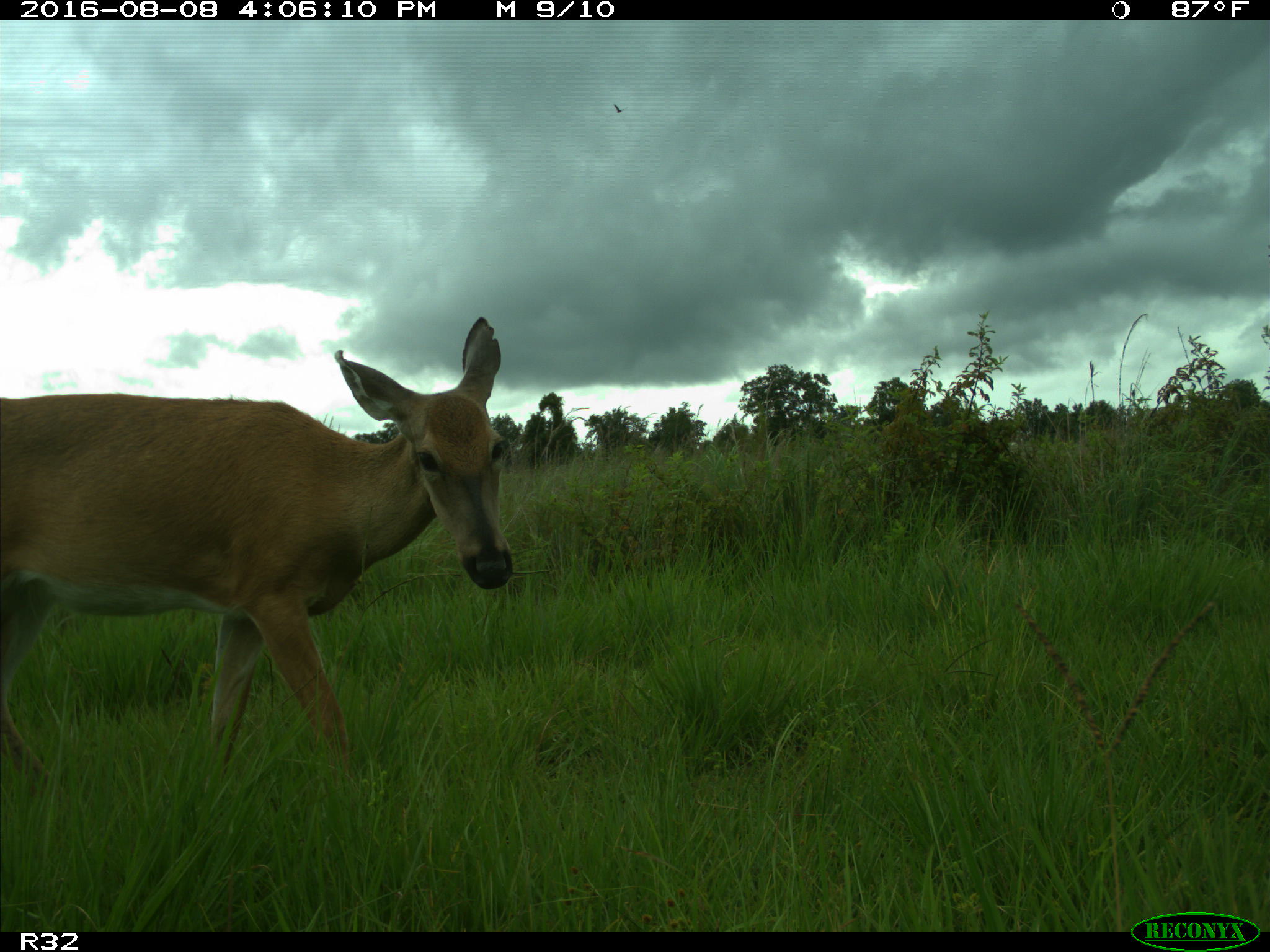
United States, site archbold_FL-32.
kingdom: Animalia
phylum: Chordata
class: Mammalia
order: Artiodactyla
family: Cervidae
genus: Odocoileus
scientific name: Odocoileus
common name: deer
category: unidentified deer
Unidentified deer (deer) (Odocoileus).